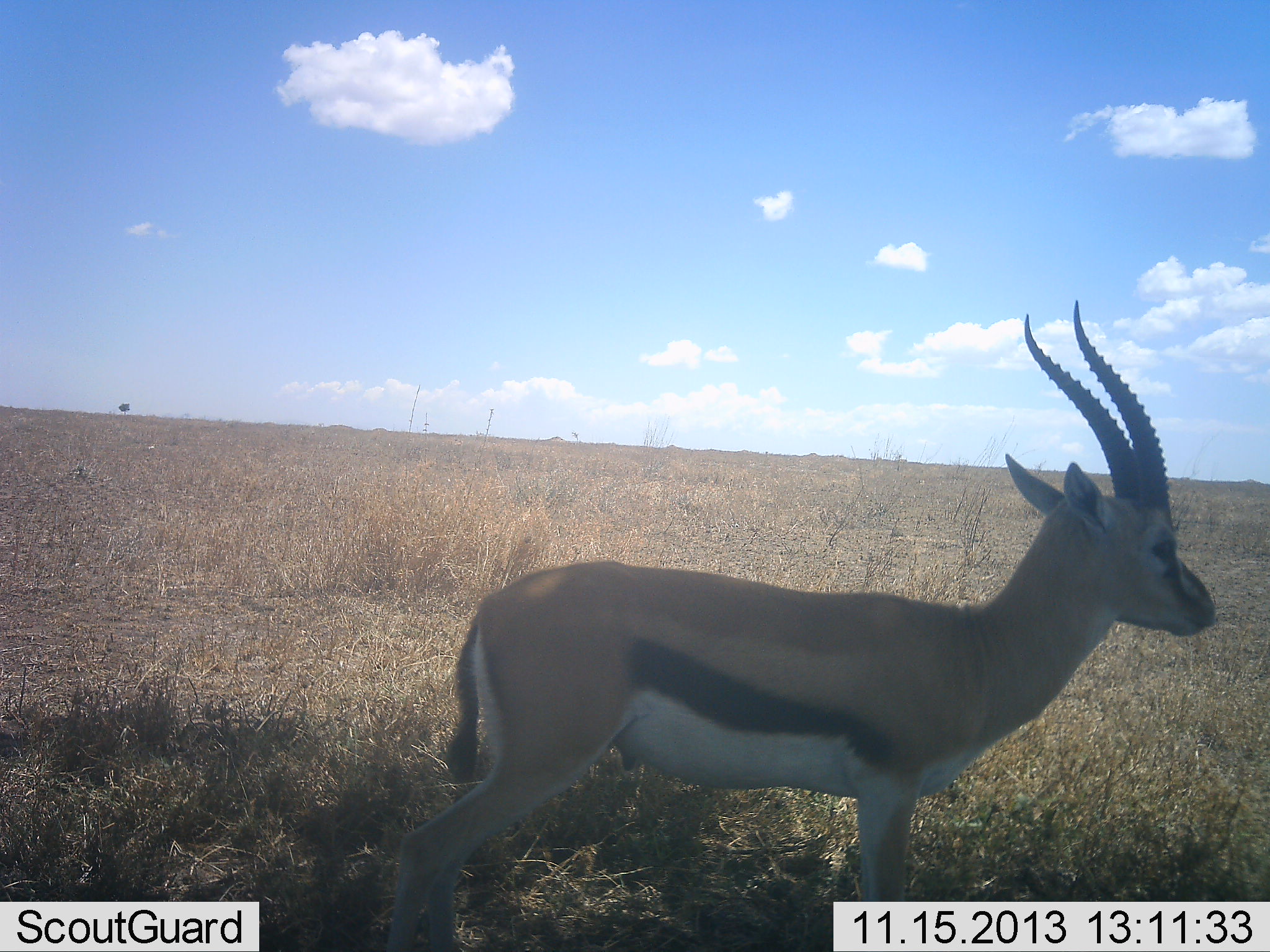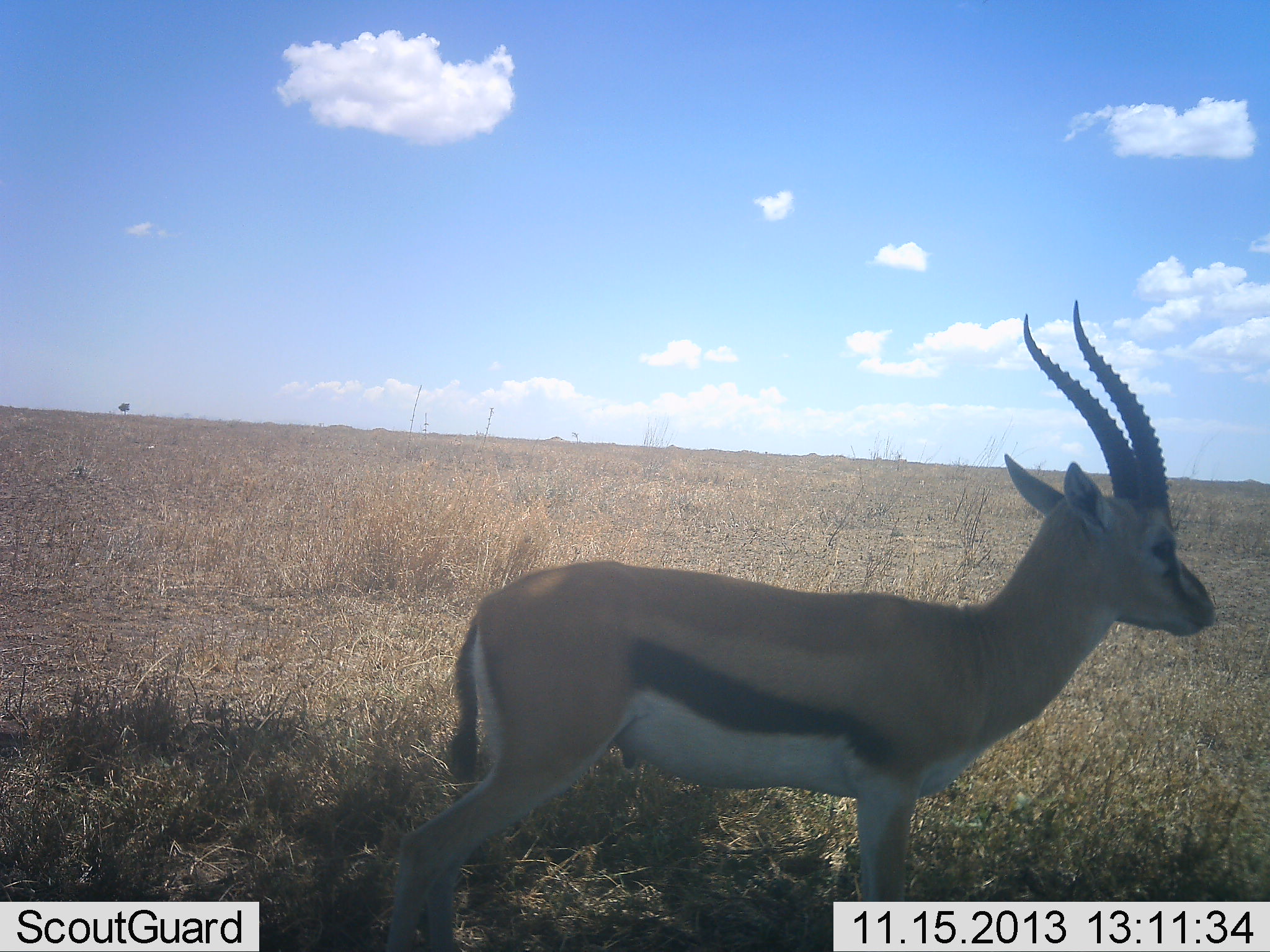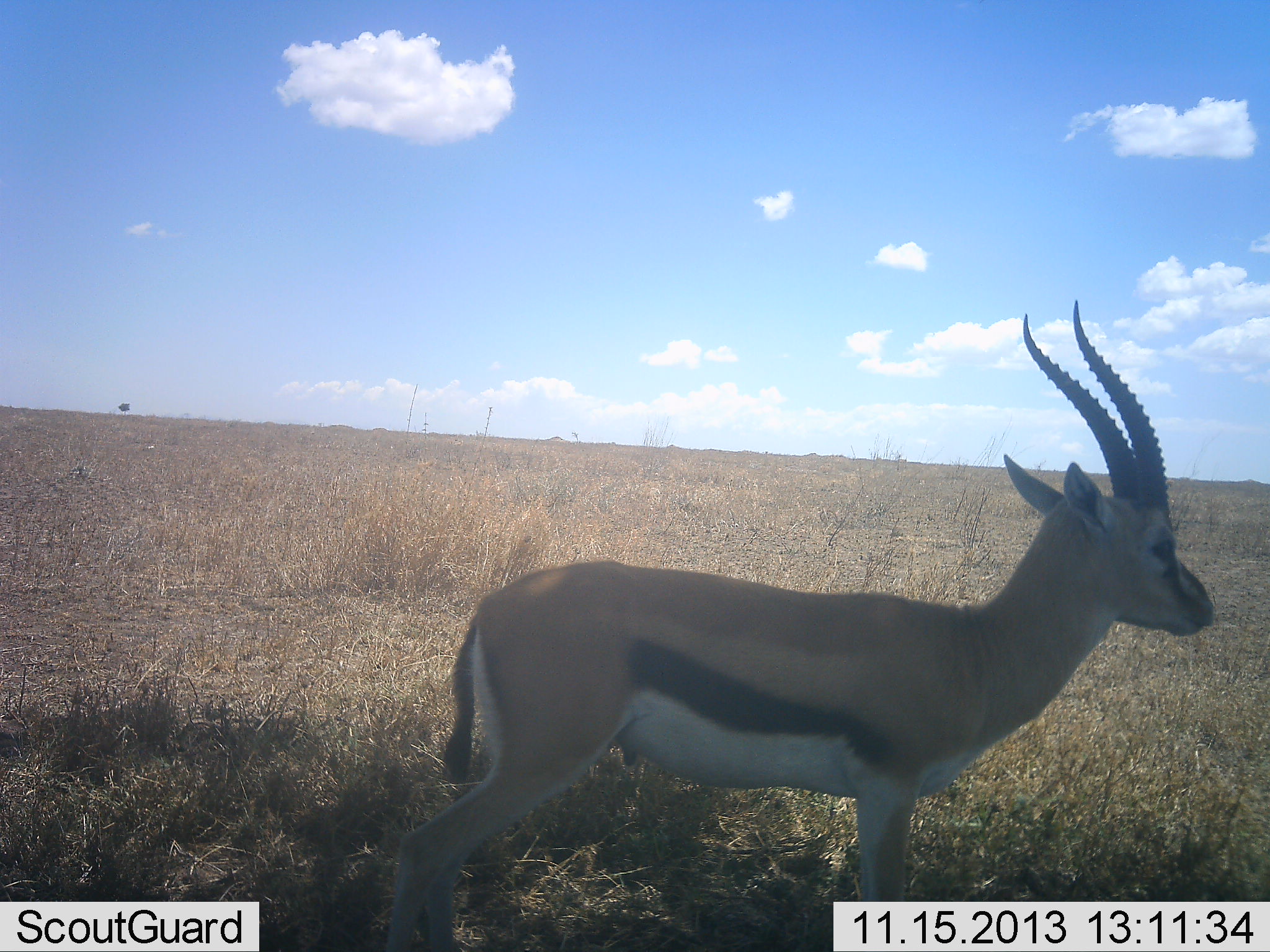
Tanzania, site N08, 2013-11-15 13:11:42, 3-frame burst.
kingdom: Animalia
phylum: Chordata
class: Mammalia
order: Artiodactyla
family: Bovidae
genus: Eudorcas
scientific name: Eudorcas thomsonii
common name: thomson's gazelle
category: gazellethomsons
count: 1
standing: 100%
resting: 10%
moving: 0%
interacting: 0%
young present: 0%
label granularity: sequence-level